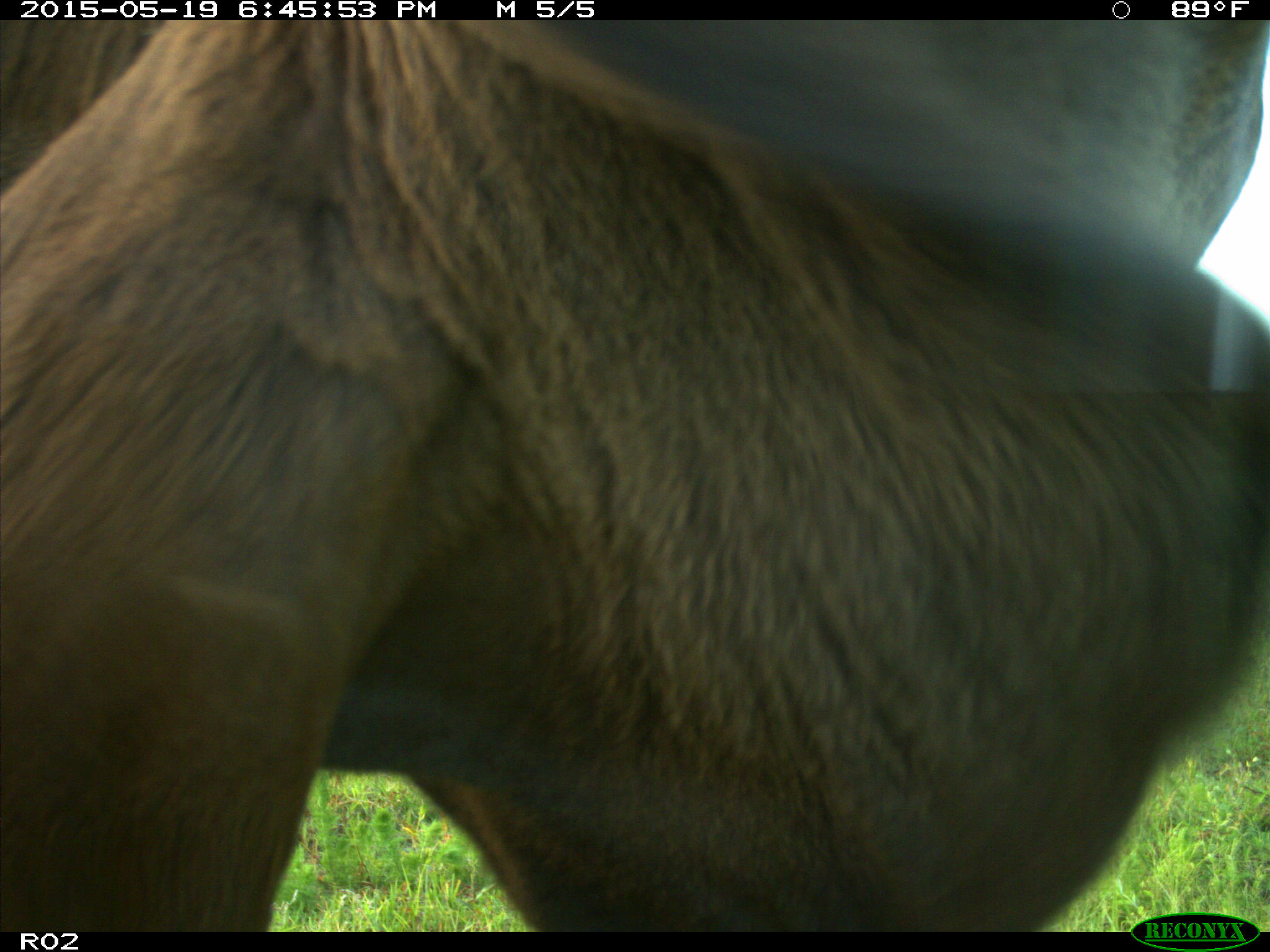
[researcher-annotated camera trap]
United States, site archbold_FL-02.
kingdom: Animalia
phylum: Chordata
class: Mammalia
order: Artiodactyla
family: Bovidae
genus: Bos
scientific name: Bos taurus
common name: domestic cow